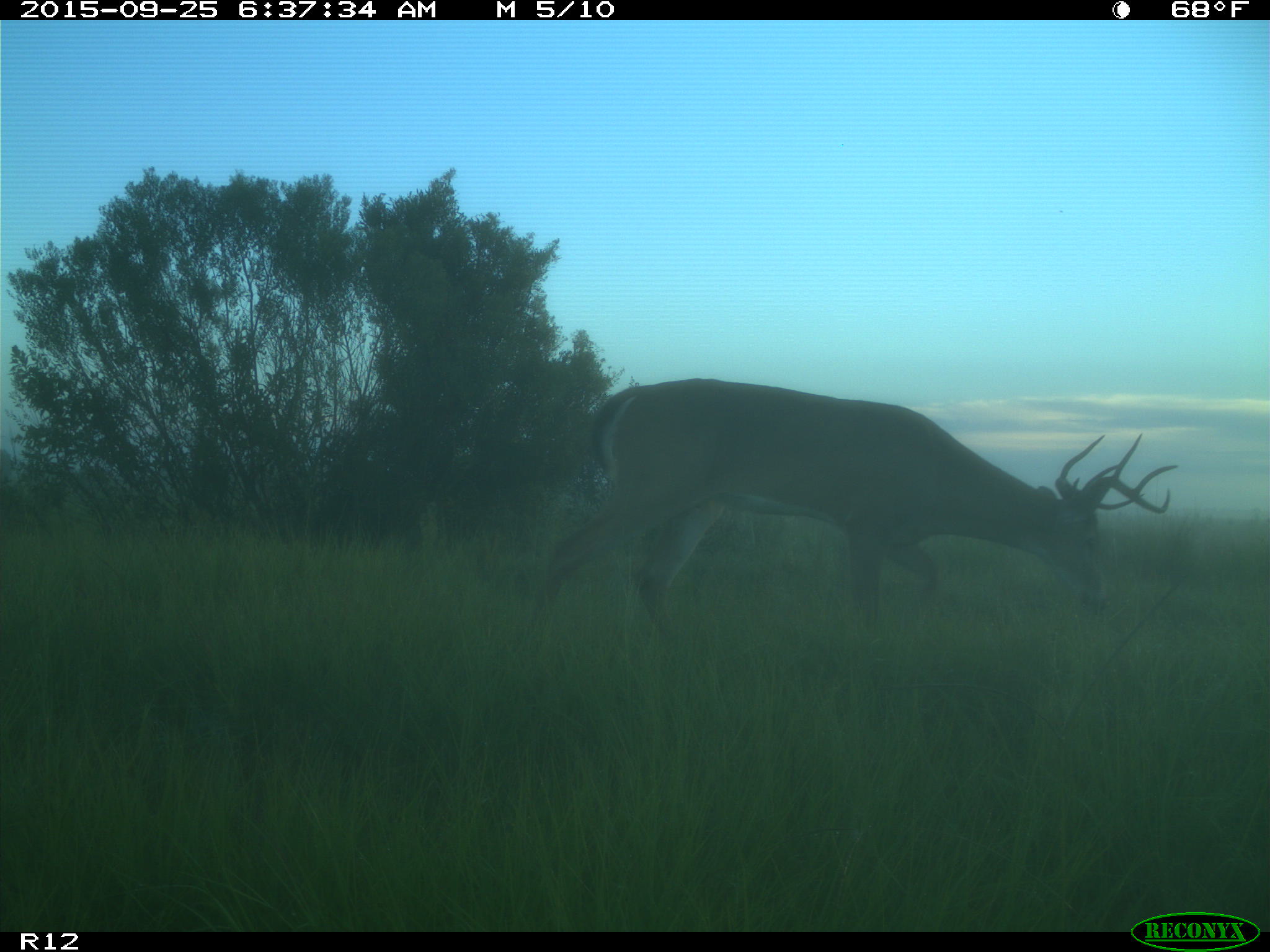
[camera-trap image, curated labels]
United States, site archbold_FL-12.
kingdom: Animalia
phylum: Chordata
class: Mammalia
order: Artiodactyla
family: Cervidae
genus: Odocoileus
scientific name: Odocoileus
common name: deer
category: unidentified deer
Unidentified deer (deer) (Odocoileus).